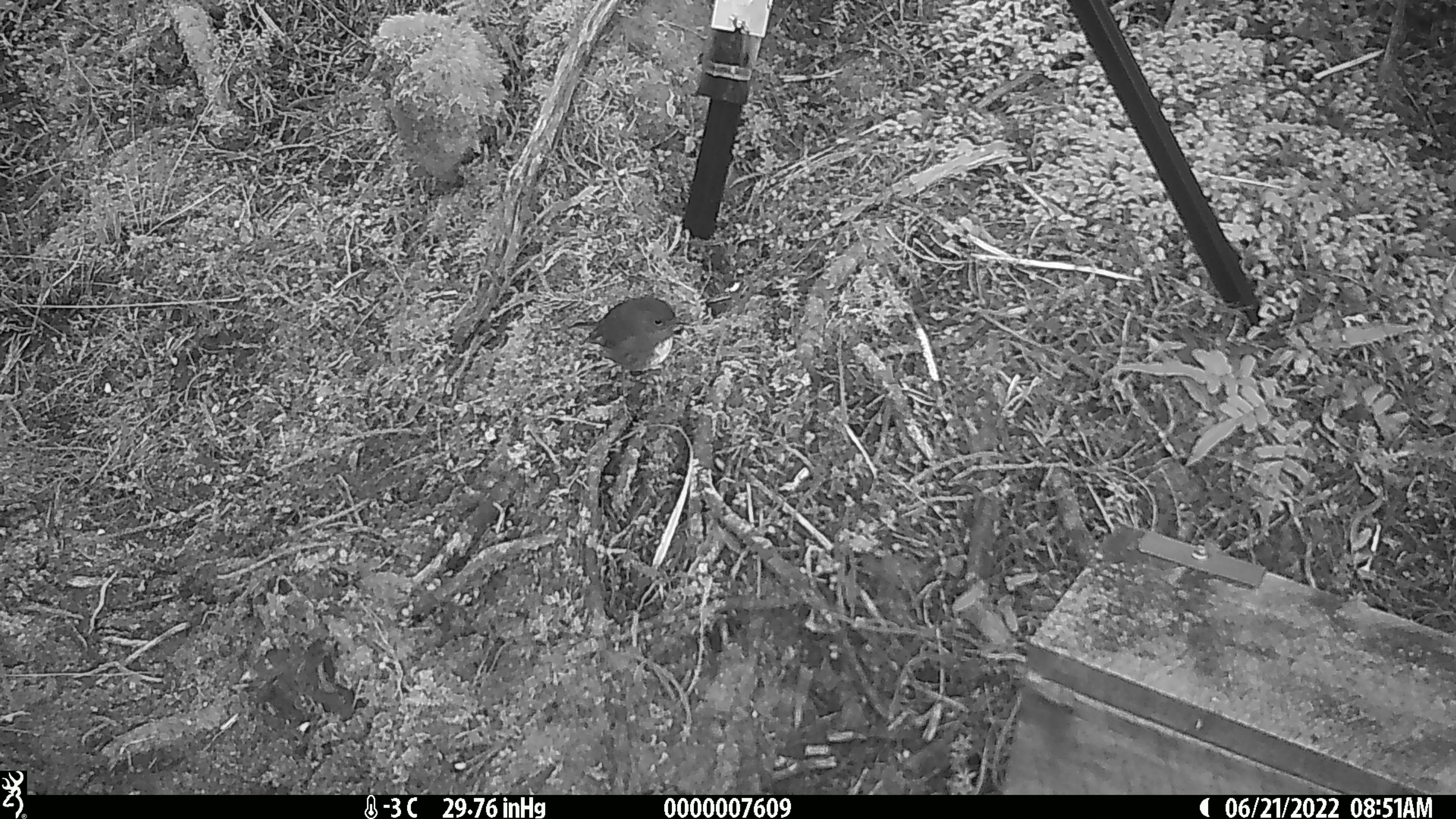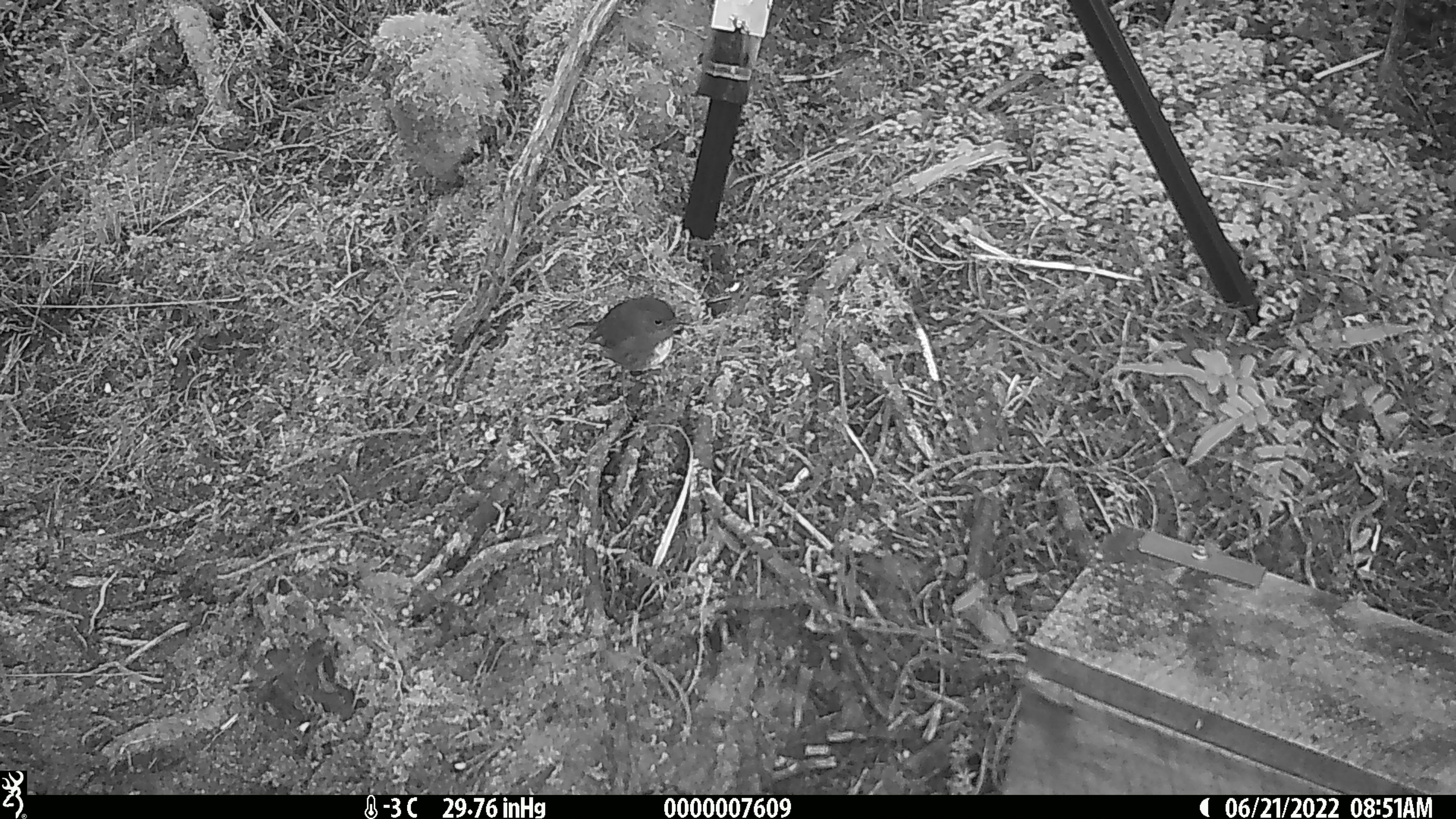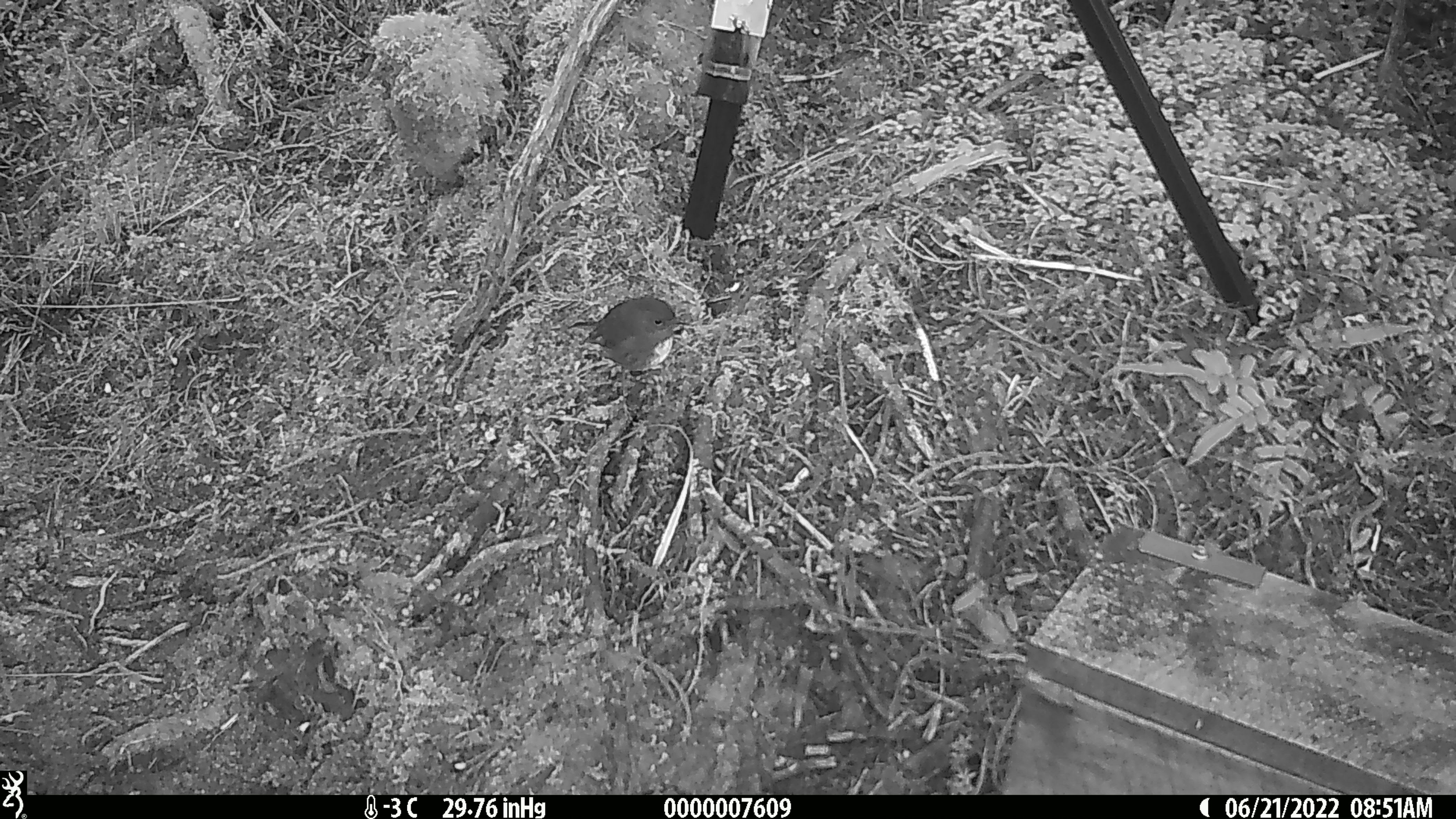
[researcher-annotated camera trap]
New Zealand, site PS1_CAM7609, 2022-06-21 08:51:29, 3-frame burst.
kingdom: Animalia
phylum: Chordata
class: Aves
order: Passeriformes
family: Petroicidae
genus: Petroica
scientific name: Petroica australis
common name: new zealand robin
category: robin